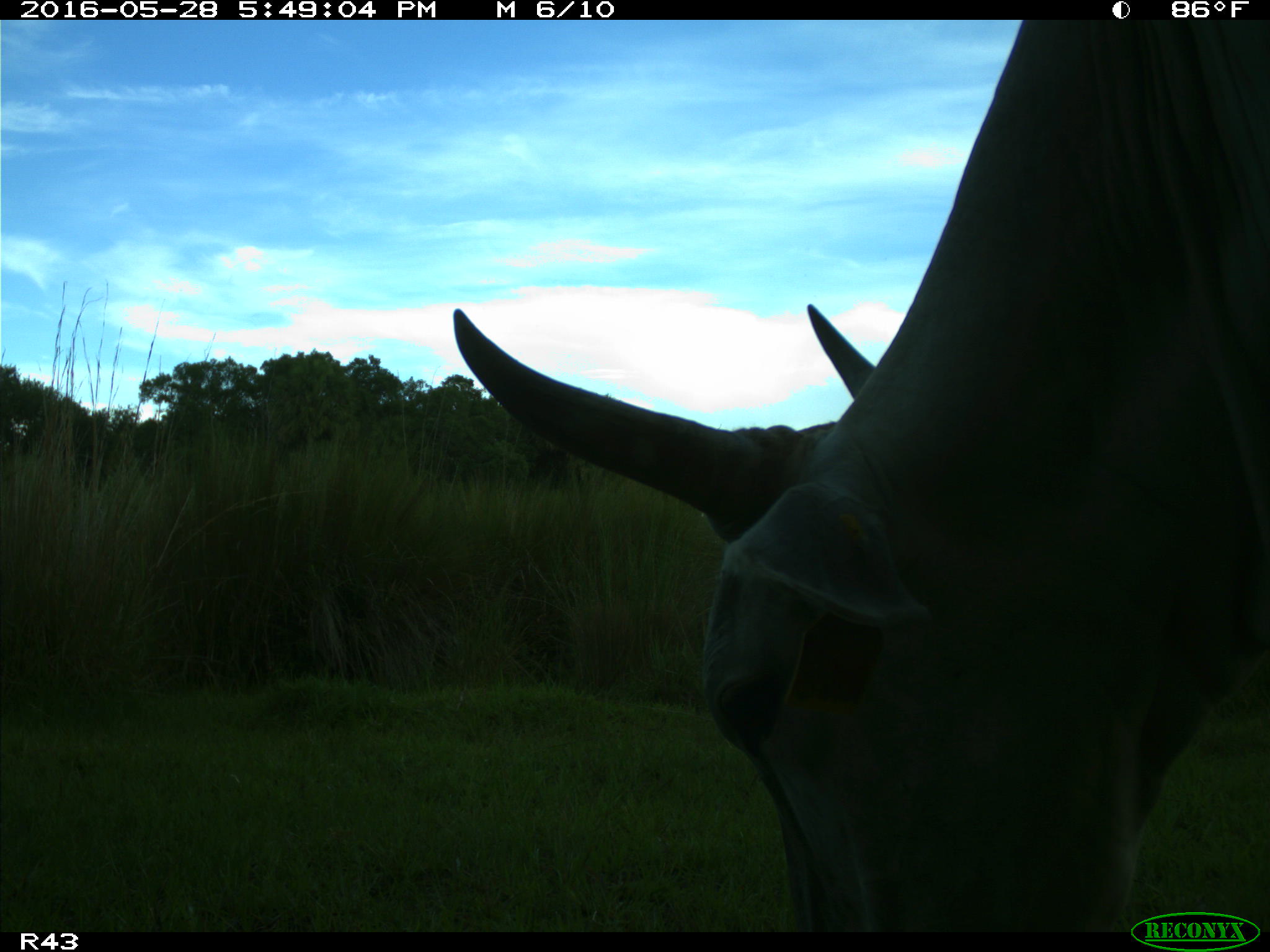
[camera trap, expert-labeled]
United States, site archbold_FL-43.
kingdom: Animalia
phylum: Chordata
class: Mammalia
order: Artiodactyla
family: Bovidae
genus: Bos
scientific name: Bos taurus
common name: domestic cow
Bos taurus (domestic cow).